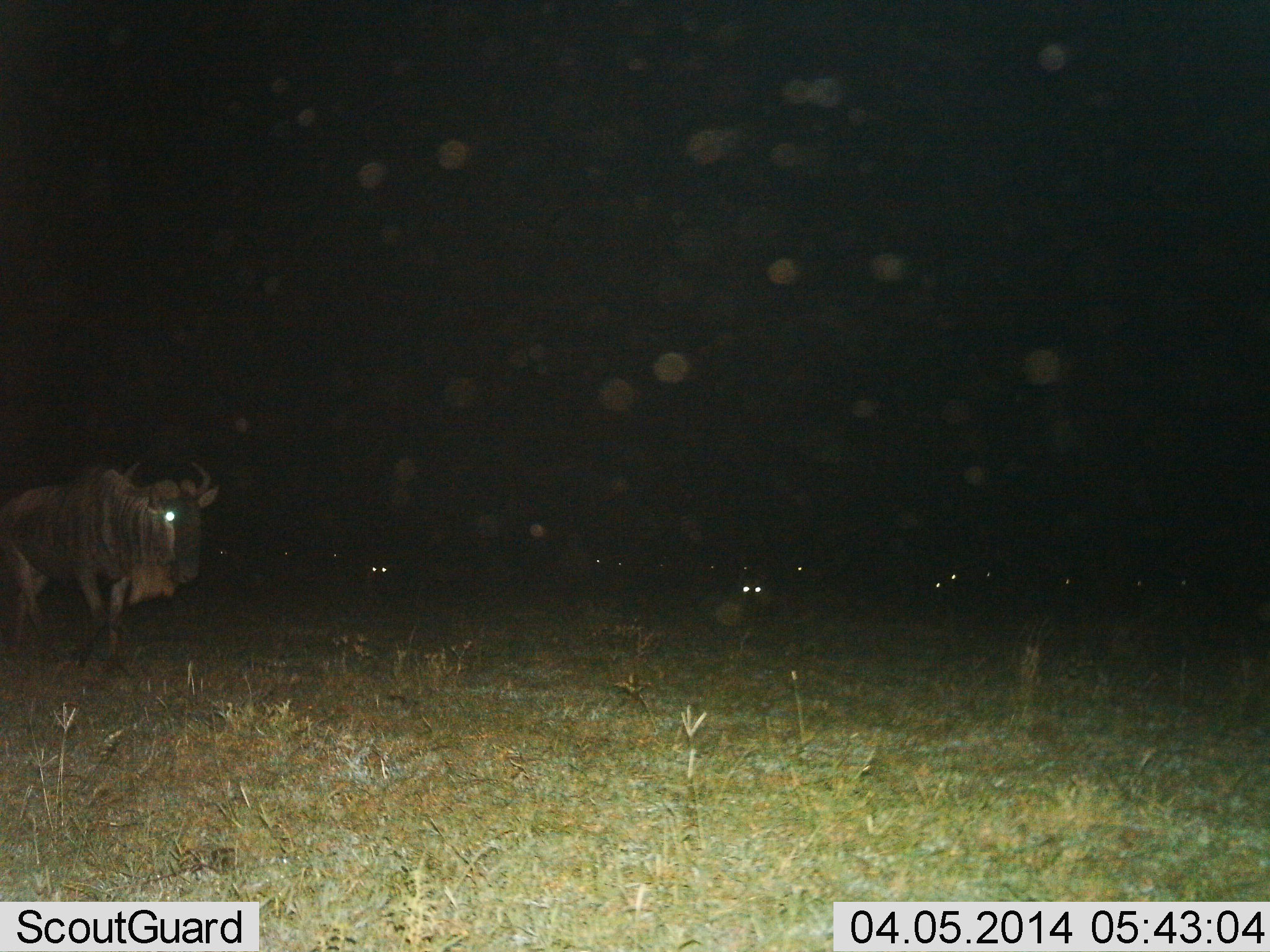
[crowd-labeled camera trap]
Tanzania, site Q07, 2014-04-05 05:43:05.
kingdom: Animalia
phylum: Chordata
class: Mammalia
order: Artiodactyla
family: Bovidae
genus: Connochaetes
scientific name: Connochaetes taurinus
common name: blue wildebeest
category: wildebeest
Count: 1.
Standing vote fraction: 55%.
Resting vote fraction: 18%.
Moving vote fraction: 55%.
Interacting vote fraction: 0%.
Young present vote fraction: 0%.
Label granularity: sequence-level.